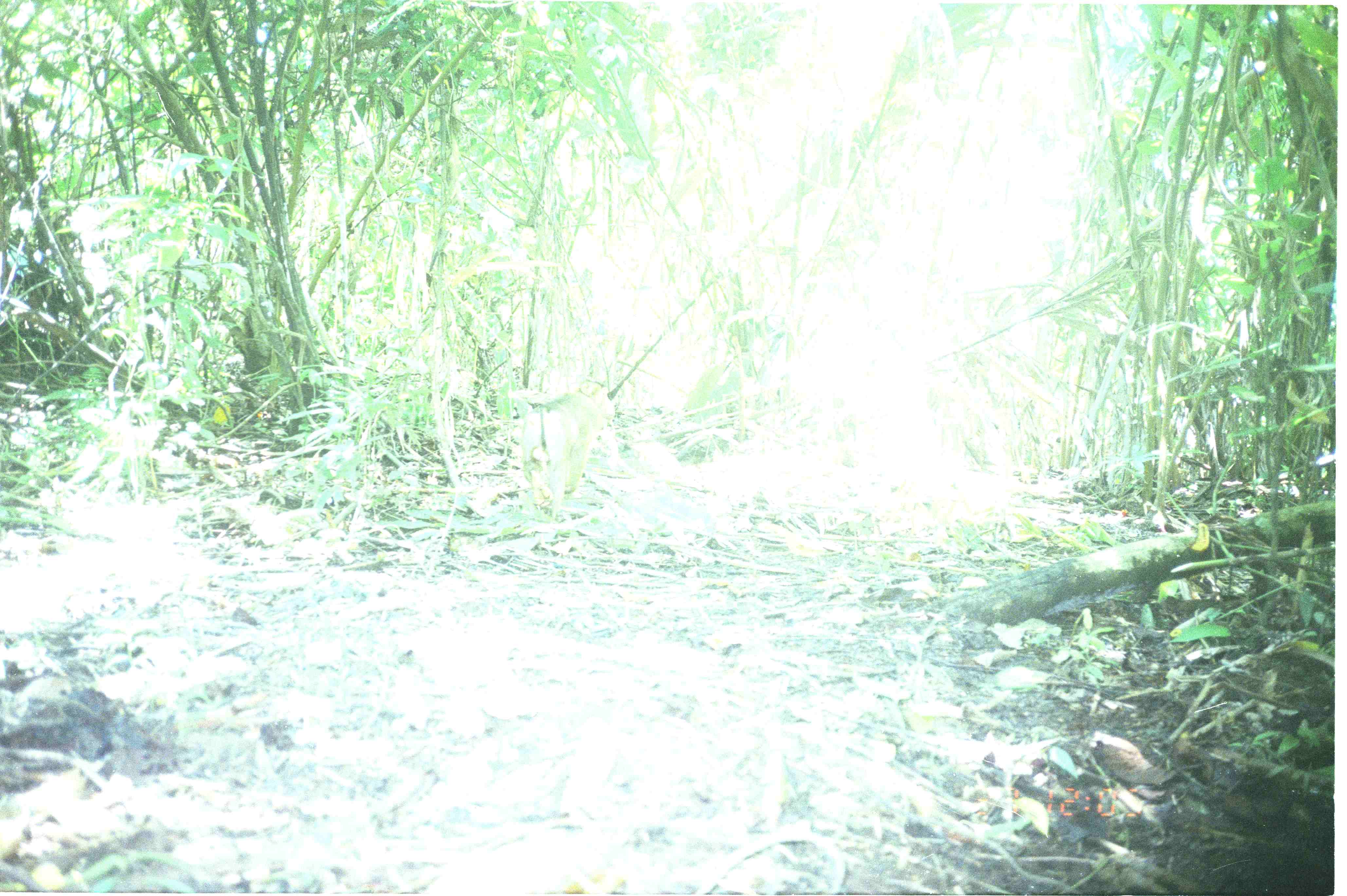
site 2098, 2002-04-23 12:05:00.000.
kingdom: Animalia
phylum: Chordata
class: Mammalia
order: Primates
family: Cercopithecidae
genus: Macaca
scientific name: Macaca nemestrina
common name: southern pig-tailed macaque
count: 1